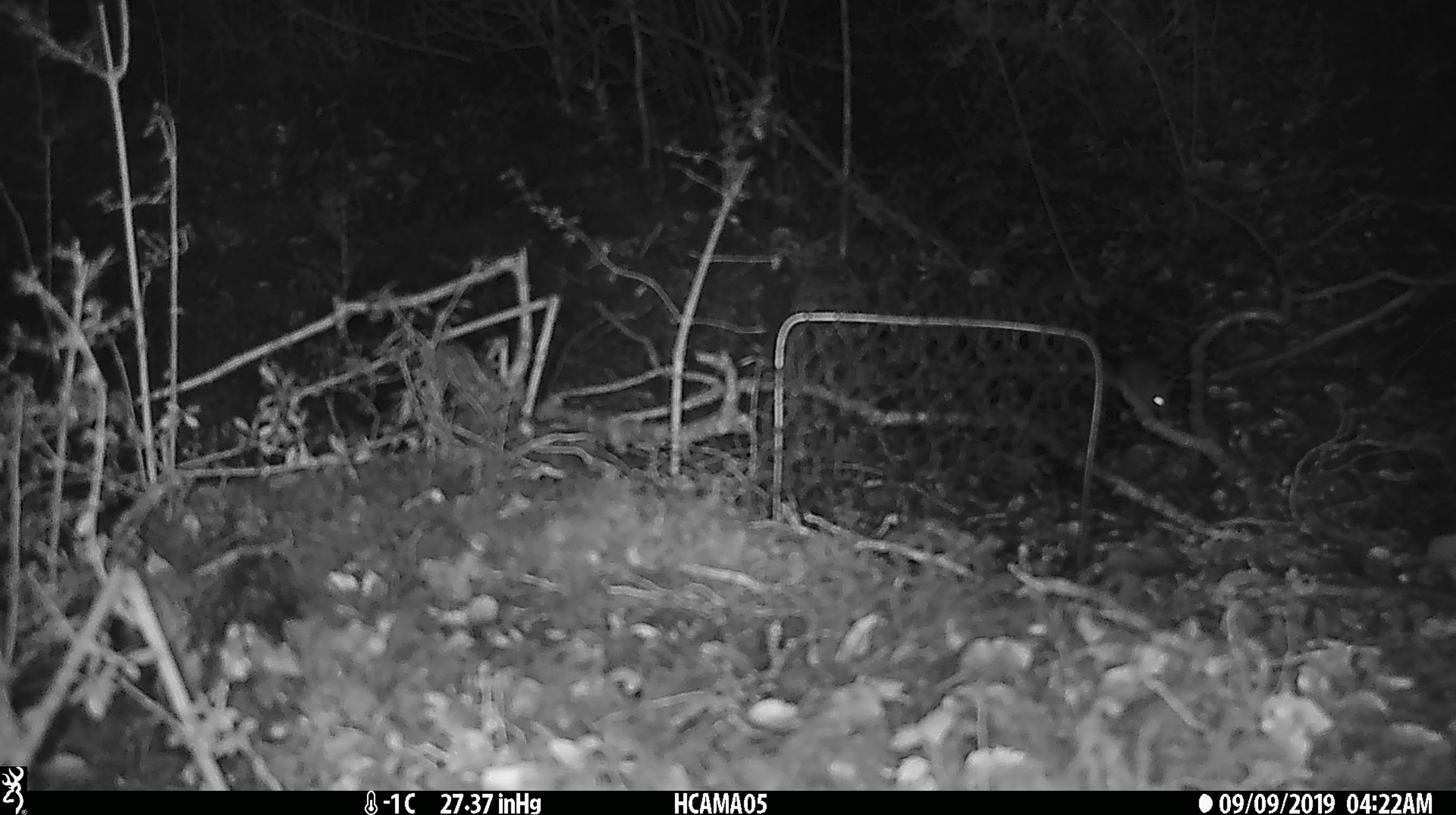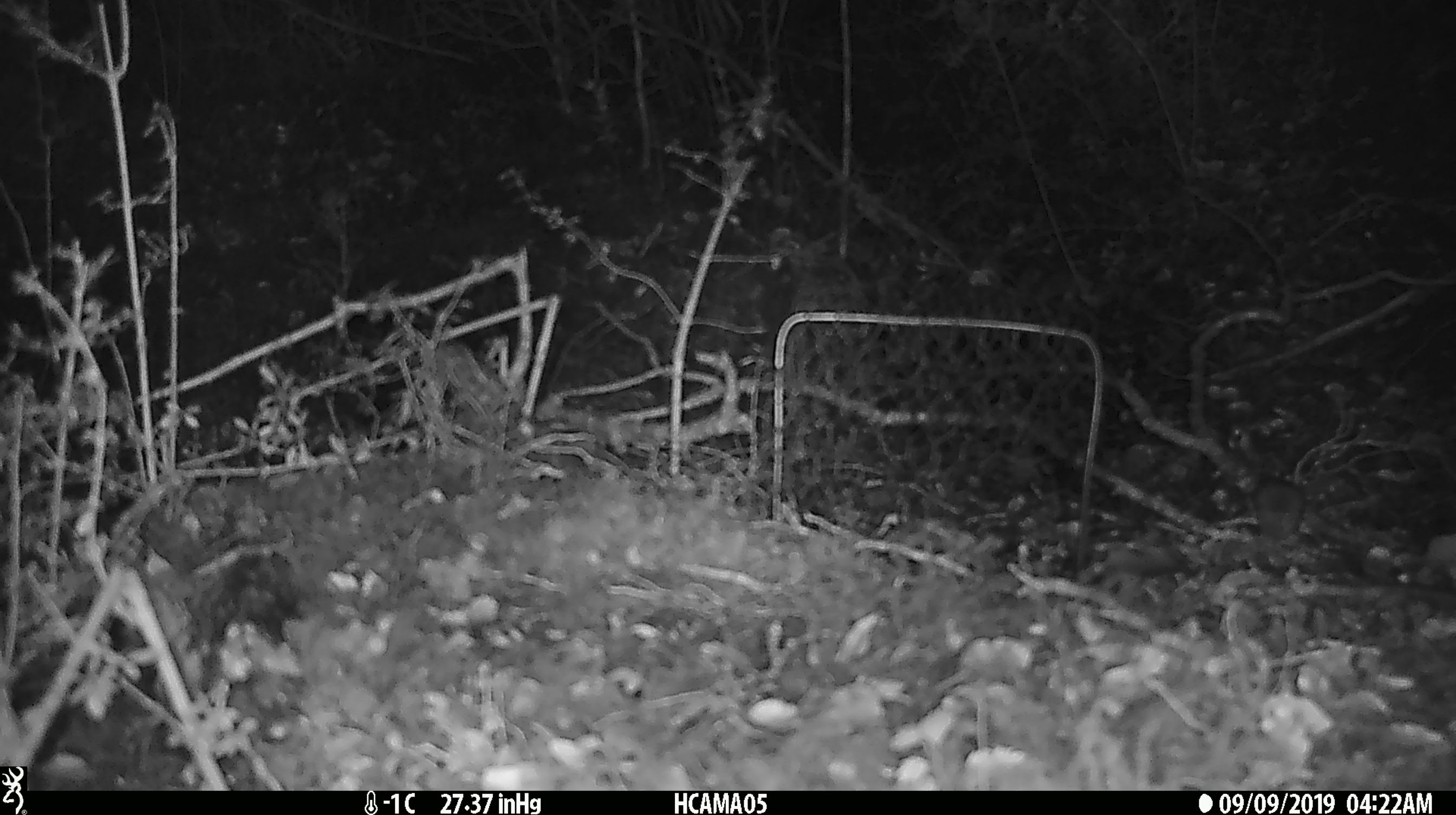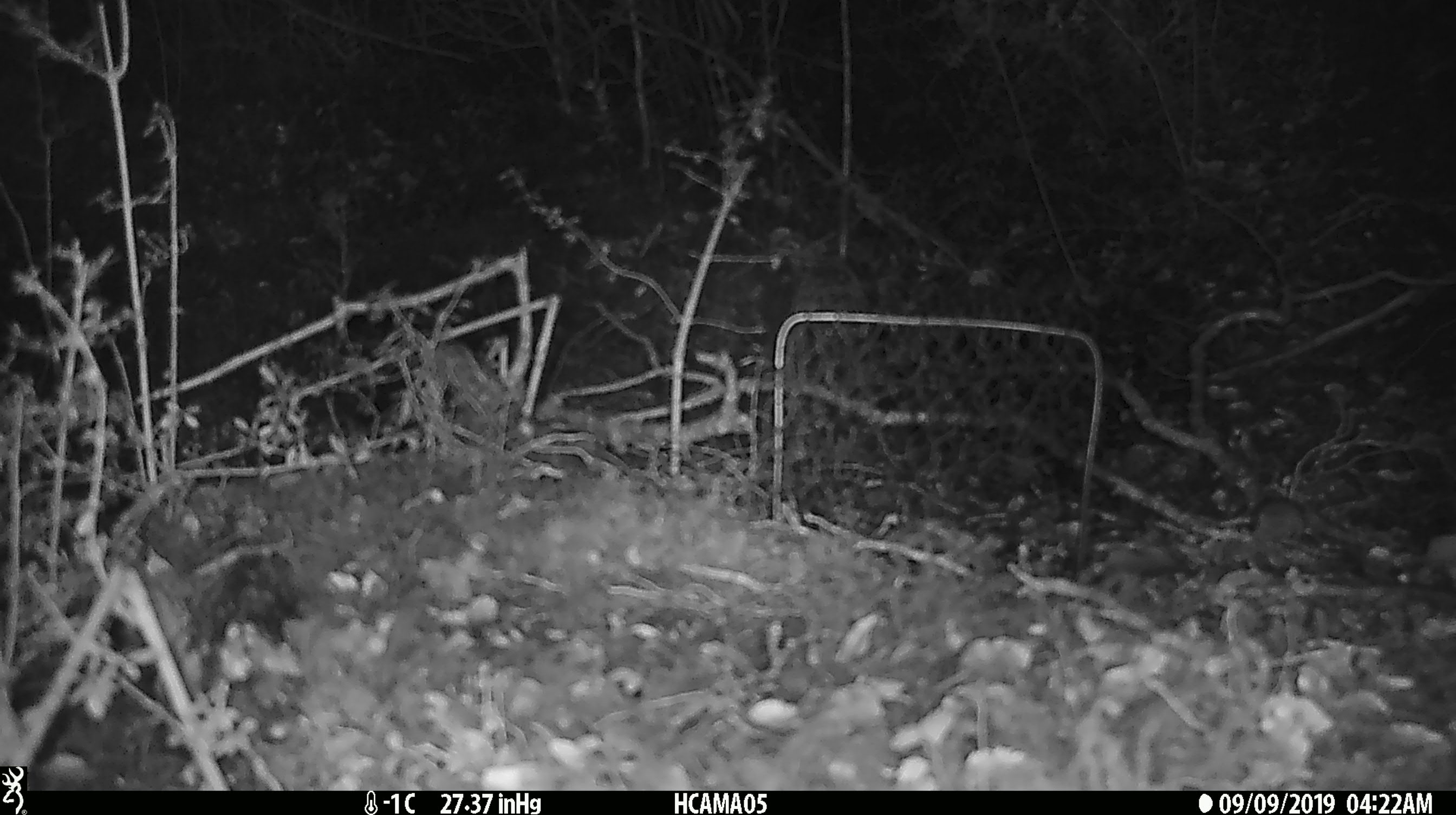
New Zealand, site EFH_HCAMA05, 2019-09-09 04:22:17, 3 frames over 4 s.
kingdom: Animalia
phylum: Chordata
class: Mammalia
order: Rodentia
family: Muridae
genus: Mus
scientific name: Mus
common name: mouse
Mouse (Mus).